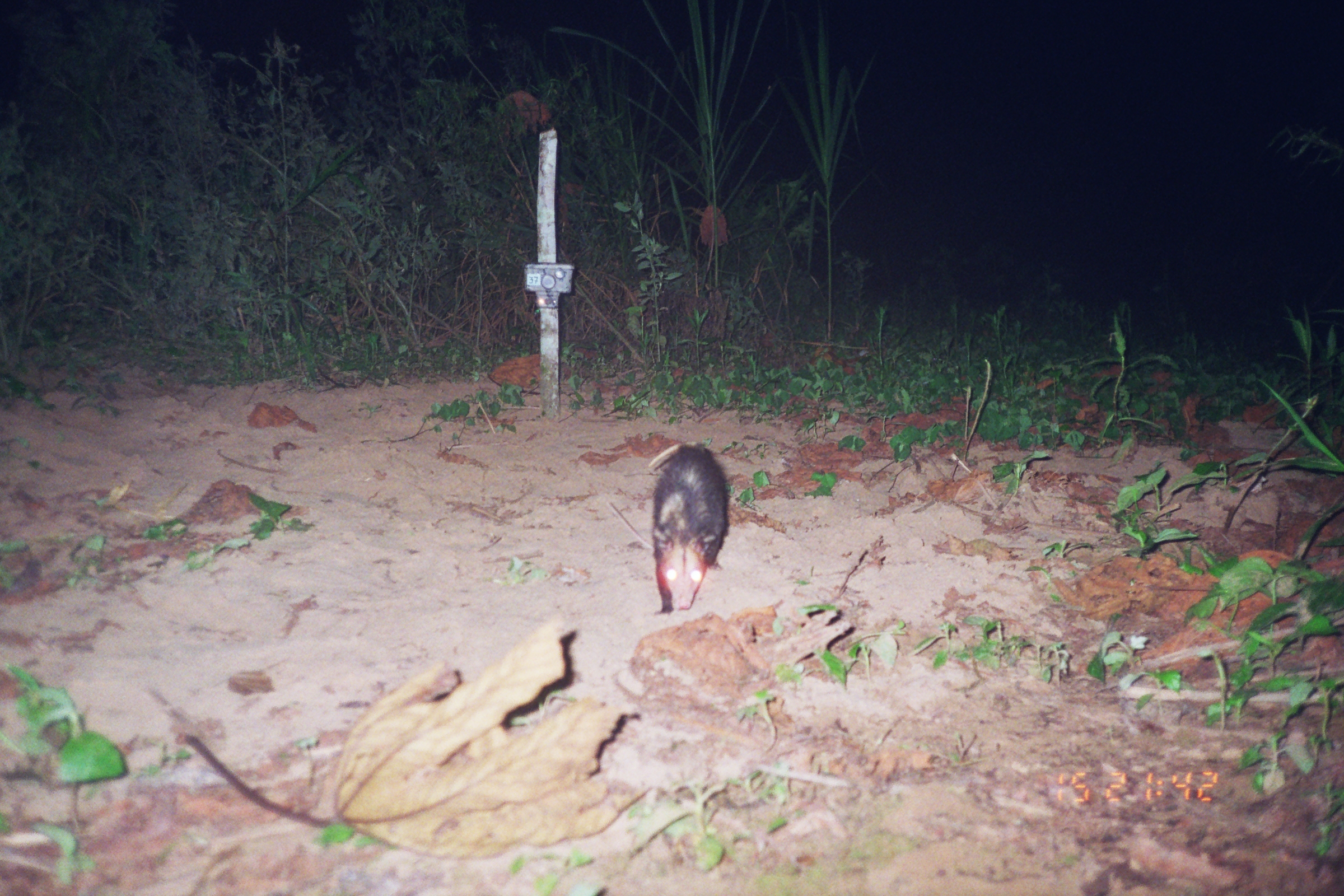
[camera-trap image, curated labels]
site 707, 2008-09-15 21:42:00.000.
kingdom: Animalia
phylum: Chordata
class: Mammalia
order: Didelphimorphia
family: Didelphidae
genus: Didelphis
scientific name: Didelphis marsupialis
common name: southern opossum